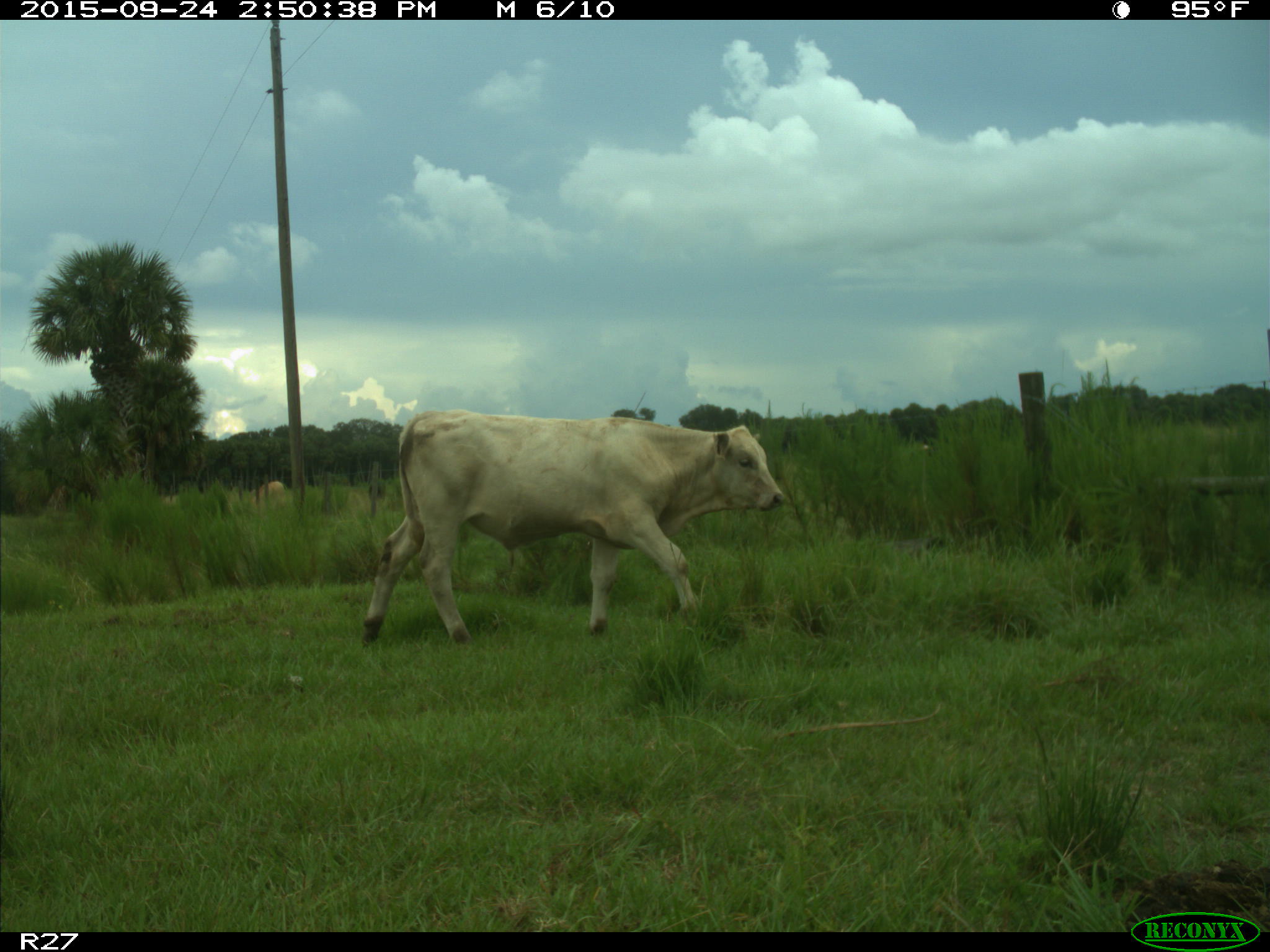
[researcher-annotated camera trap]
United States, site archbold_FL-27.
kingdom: Animalia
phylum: Chordata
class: Mammalia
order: Artiodactyla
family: Bovidae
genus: Bos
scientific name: Bos taurus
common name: domestic cow